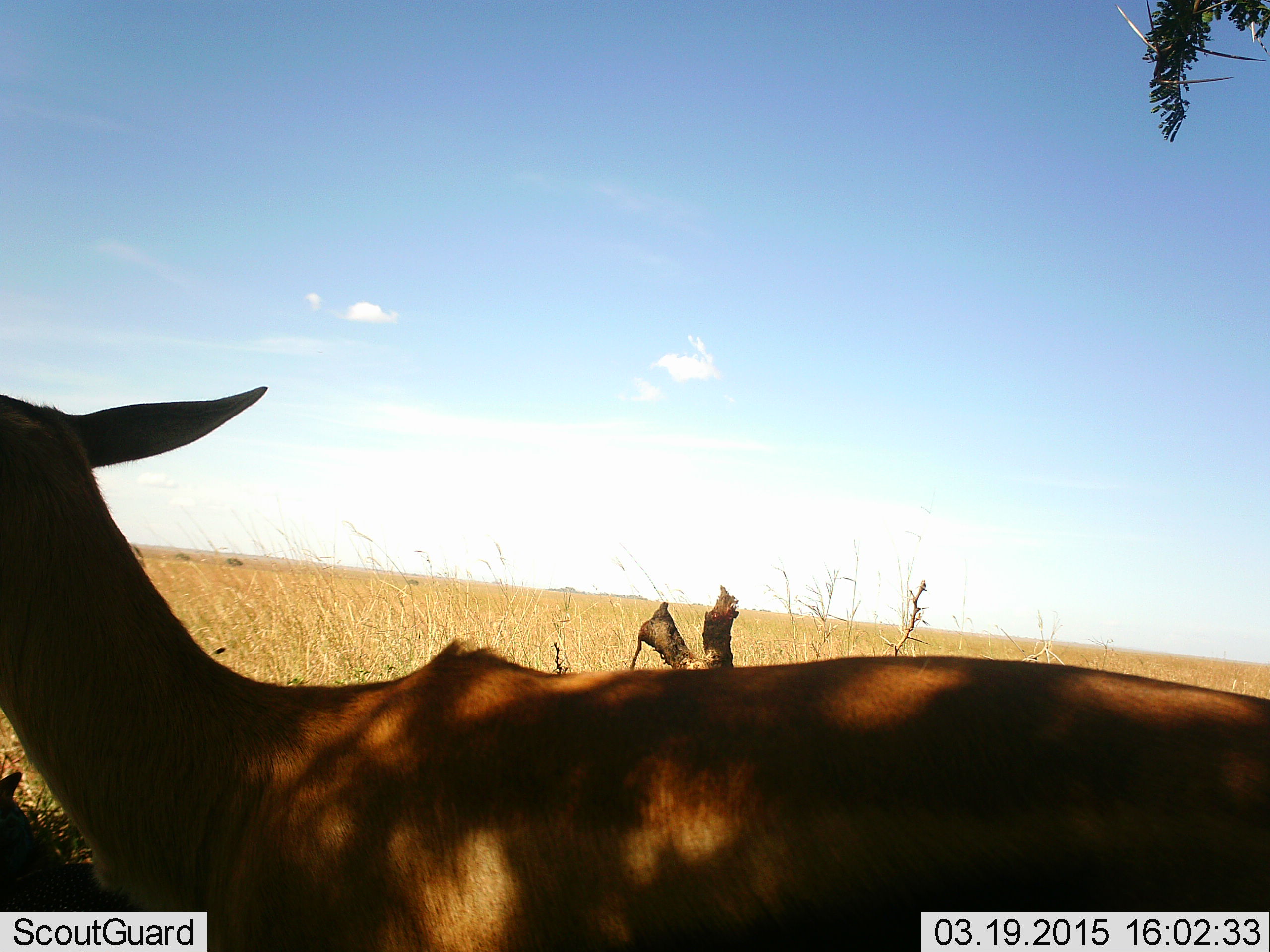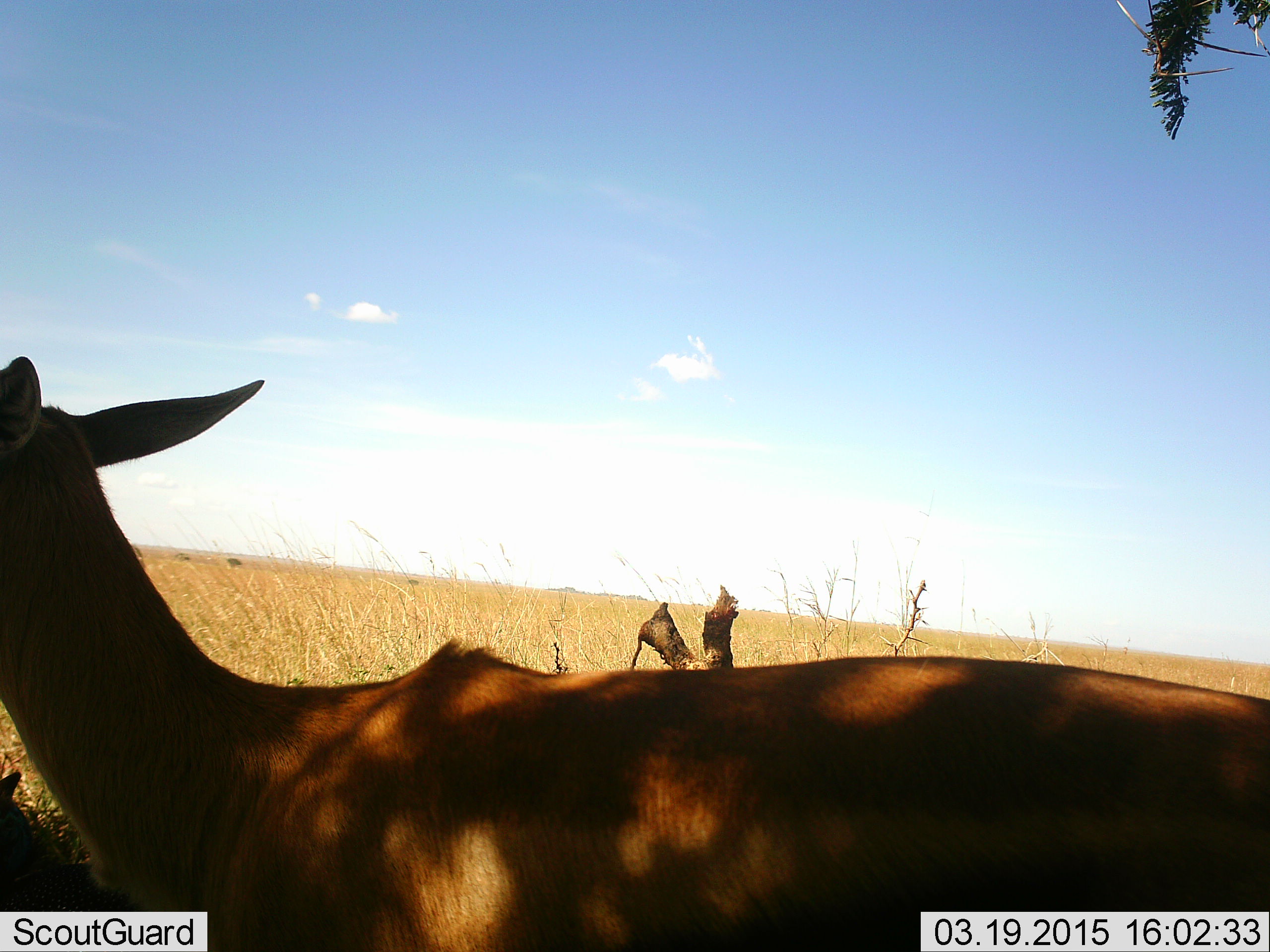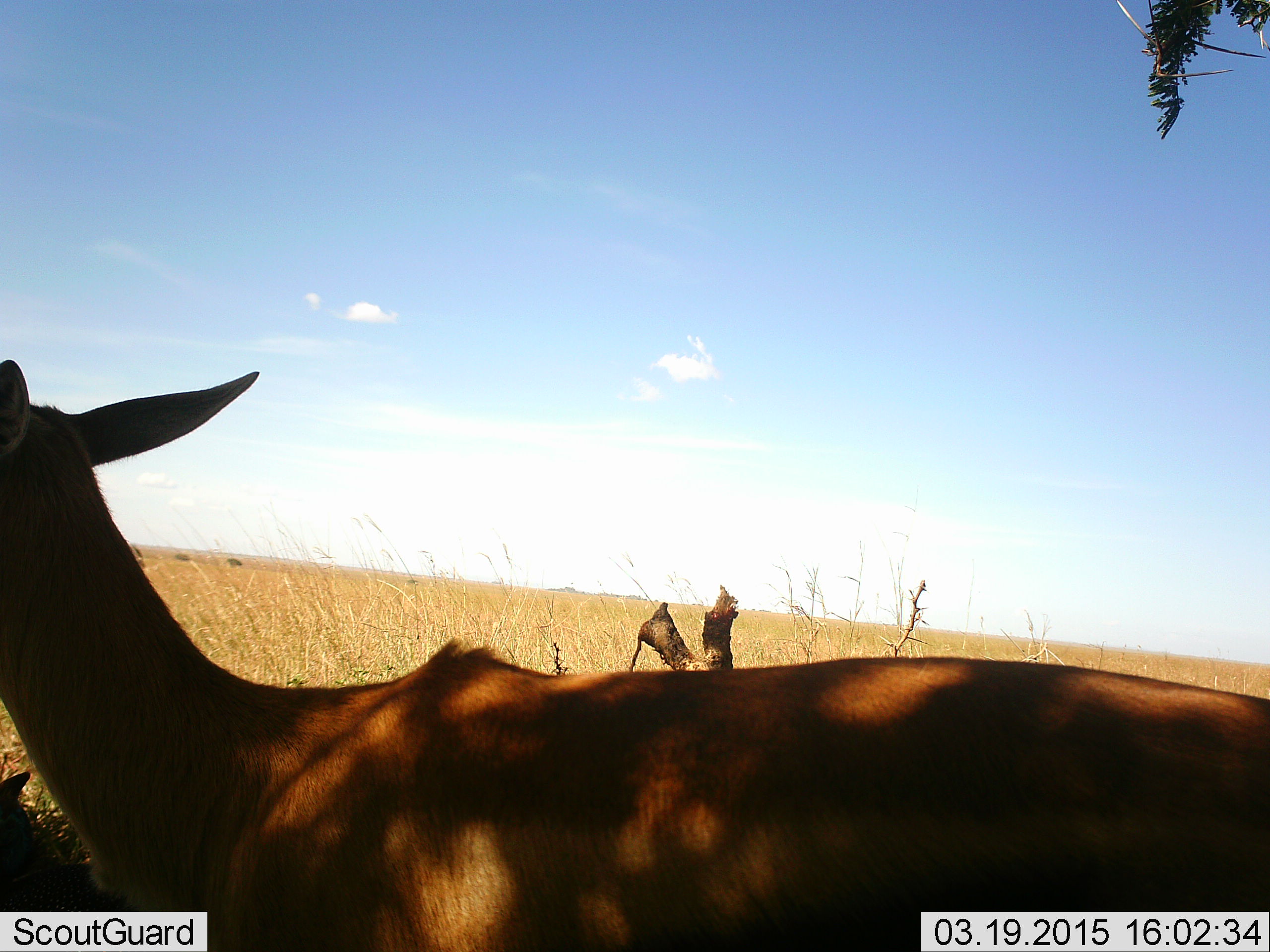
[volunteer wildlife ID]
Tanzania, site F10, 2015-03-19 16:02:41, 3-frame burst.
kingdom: Animalia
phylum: Chordata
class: Mammalia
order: Artiodactyla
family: Bovidae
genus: Eudorcas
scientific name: Eudorcas thomsonii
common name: thomson's gazelle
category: gazellethomsons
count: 1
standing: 100%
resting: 40%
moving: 0%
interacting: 0%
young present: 0%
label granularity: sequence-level